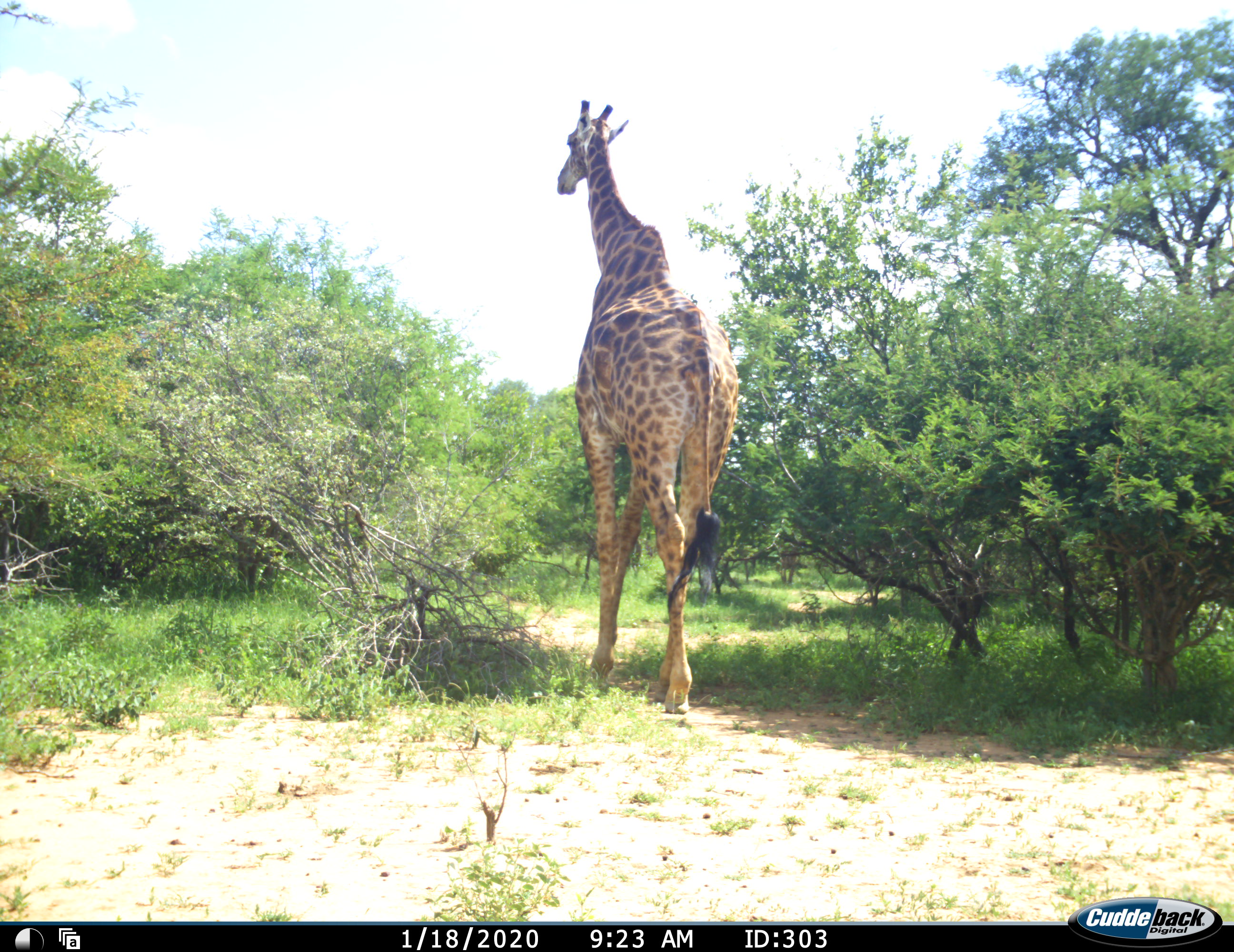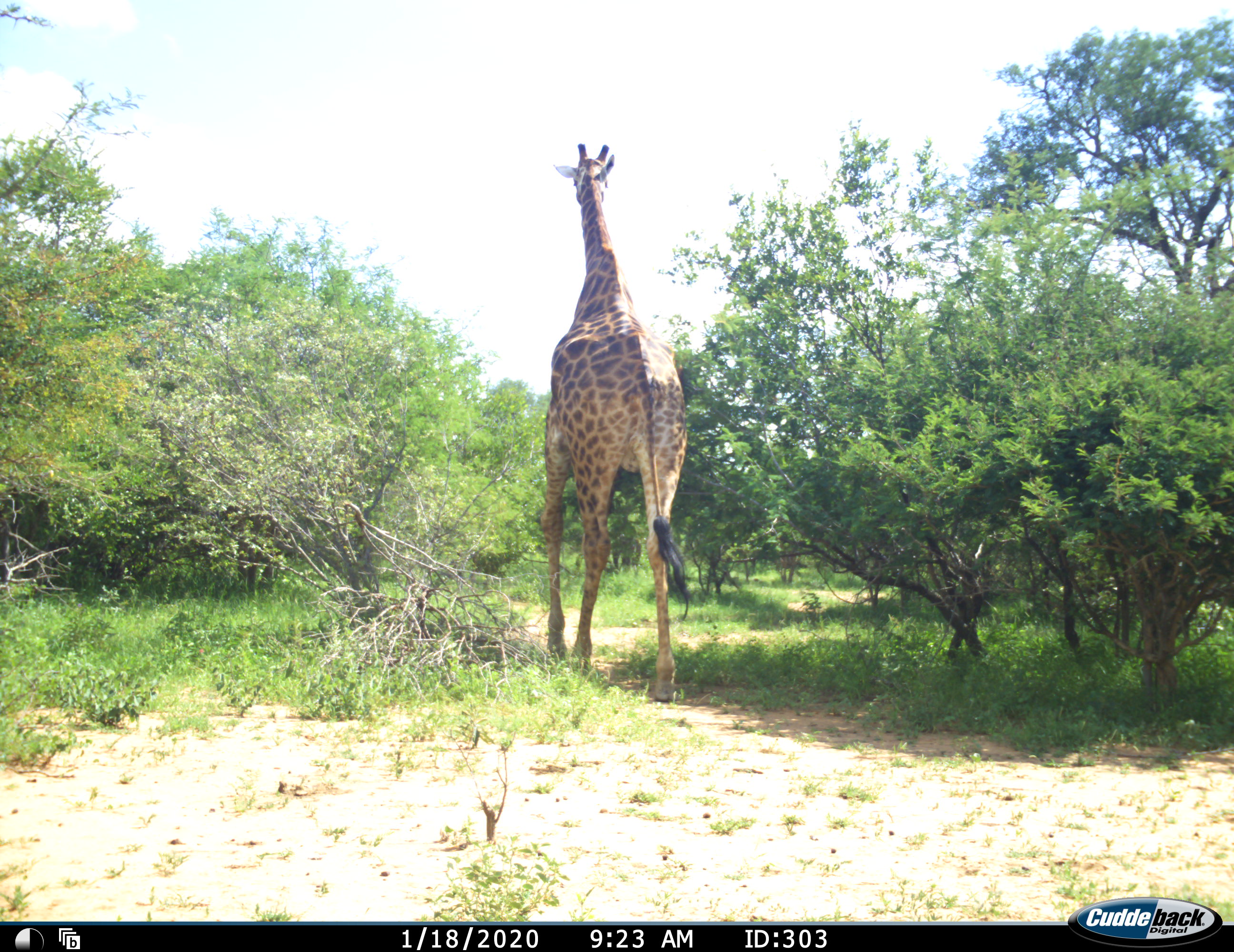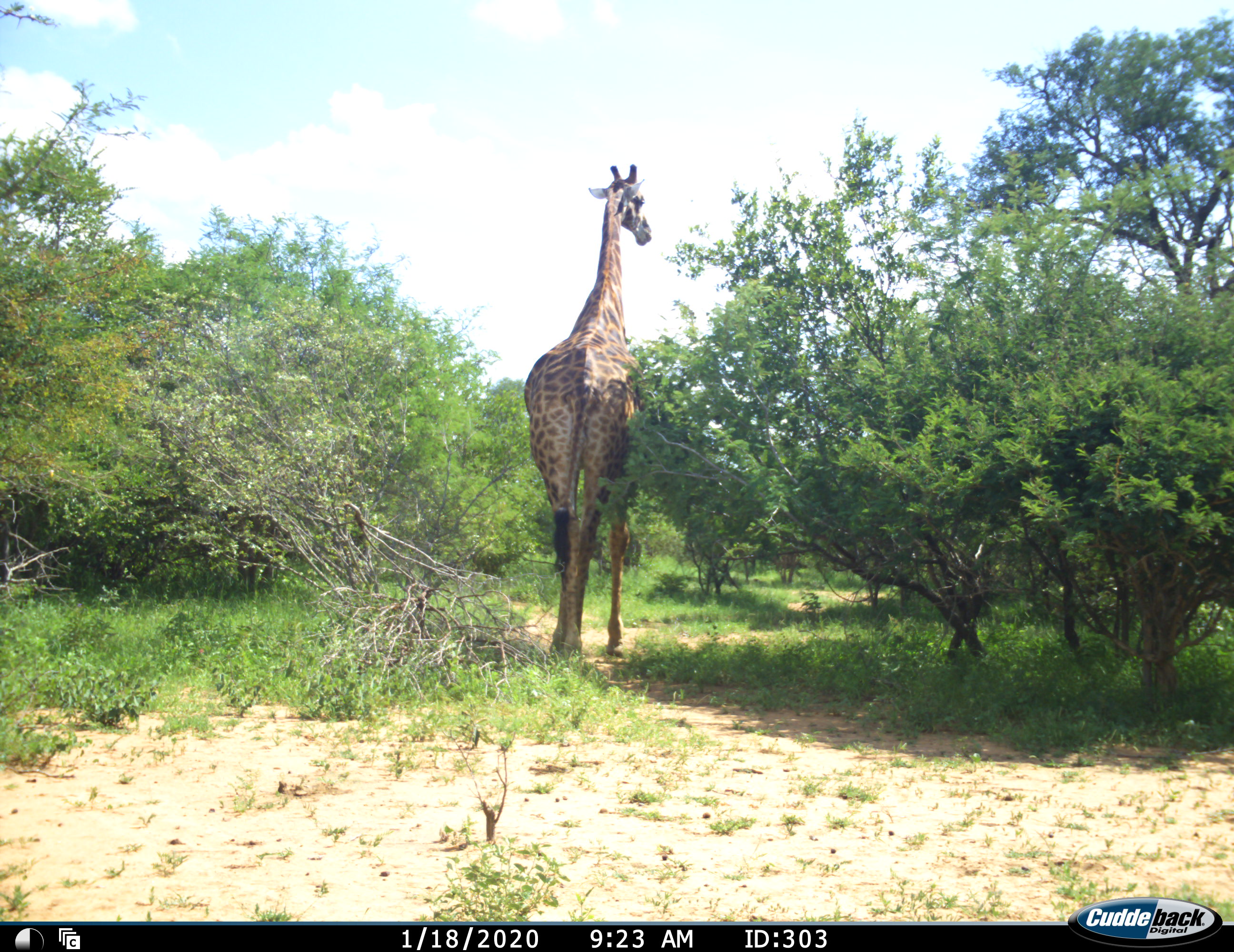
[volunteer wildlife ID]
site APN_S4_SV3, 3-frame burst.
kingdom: Animalia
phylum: Chordata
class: Mammalia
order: Artiodactyla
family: Giraffidae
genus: Giraffa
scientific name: Giraffa camelopardalis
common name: giraffe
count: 1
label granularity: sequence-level